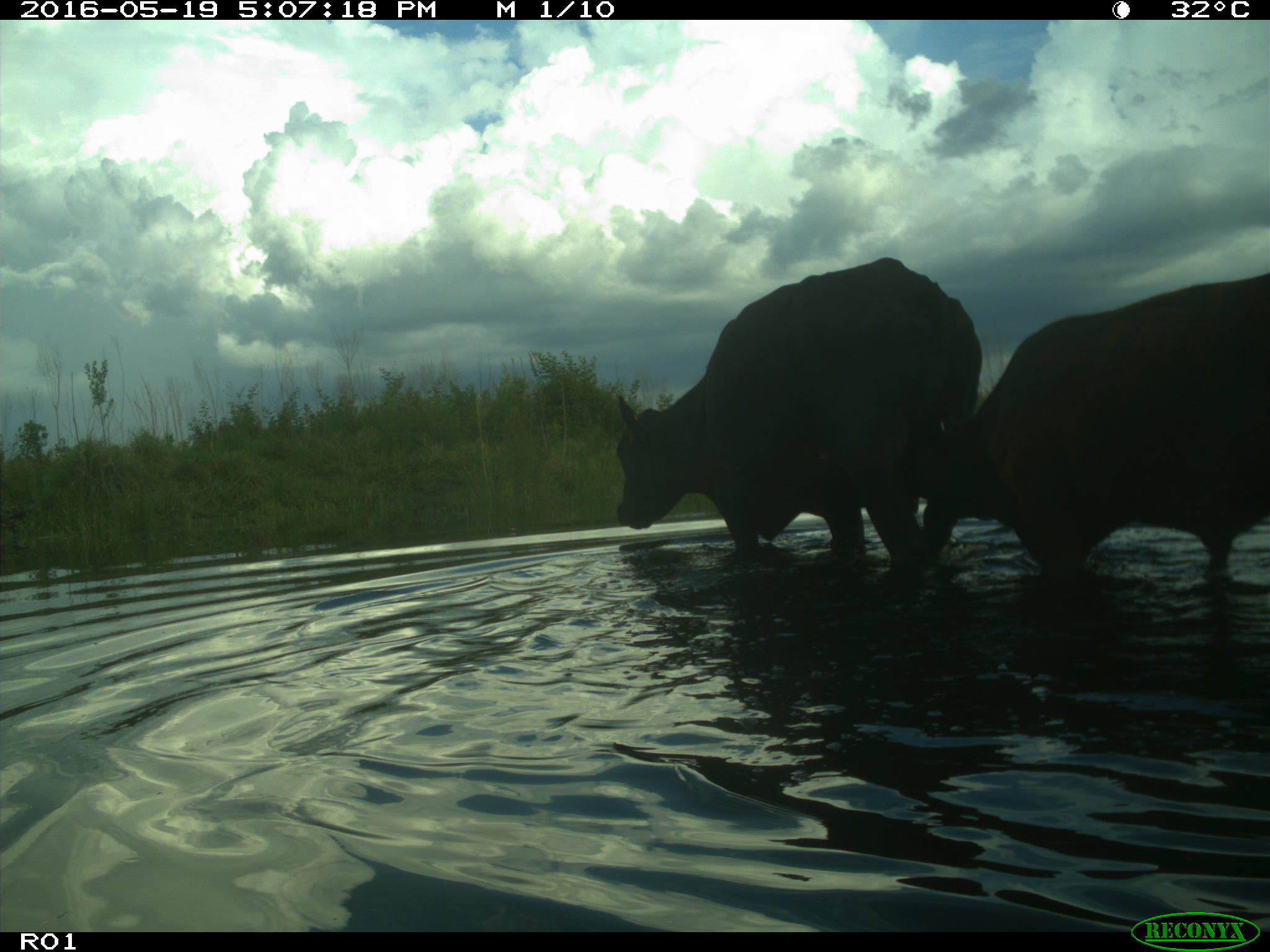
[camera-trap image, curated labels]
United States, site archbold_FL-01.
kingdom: Animalia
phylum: Chordata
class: Mammalia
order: Artiodactyla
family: Bovidae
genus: Bos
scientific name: Bos taurus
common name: domestic cow